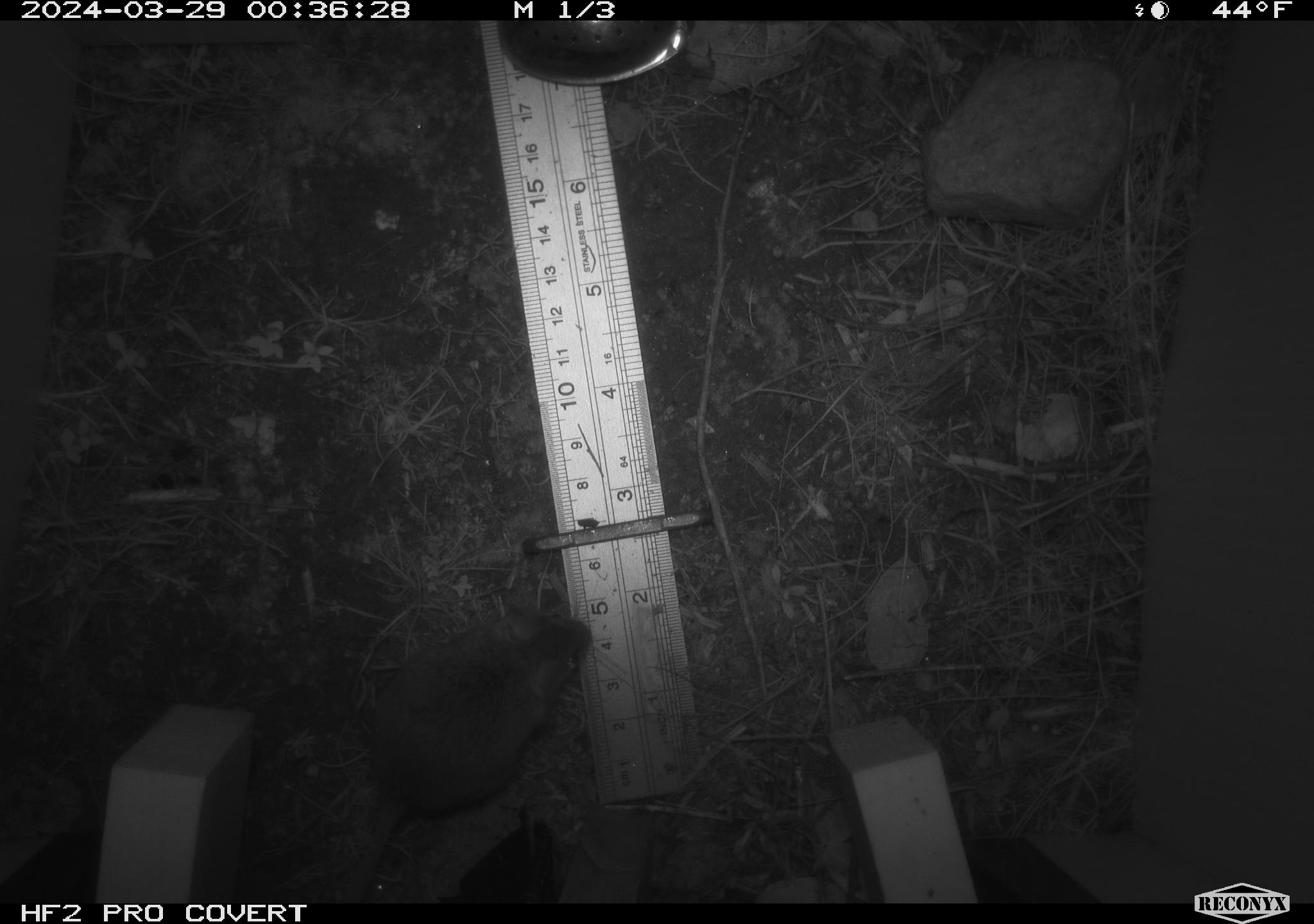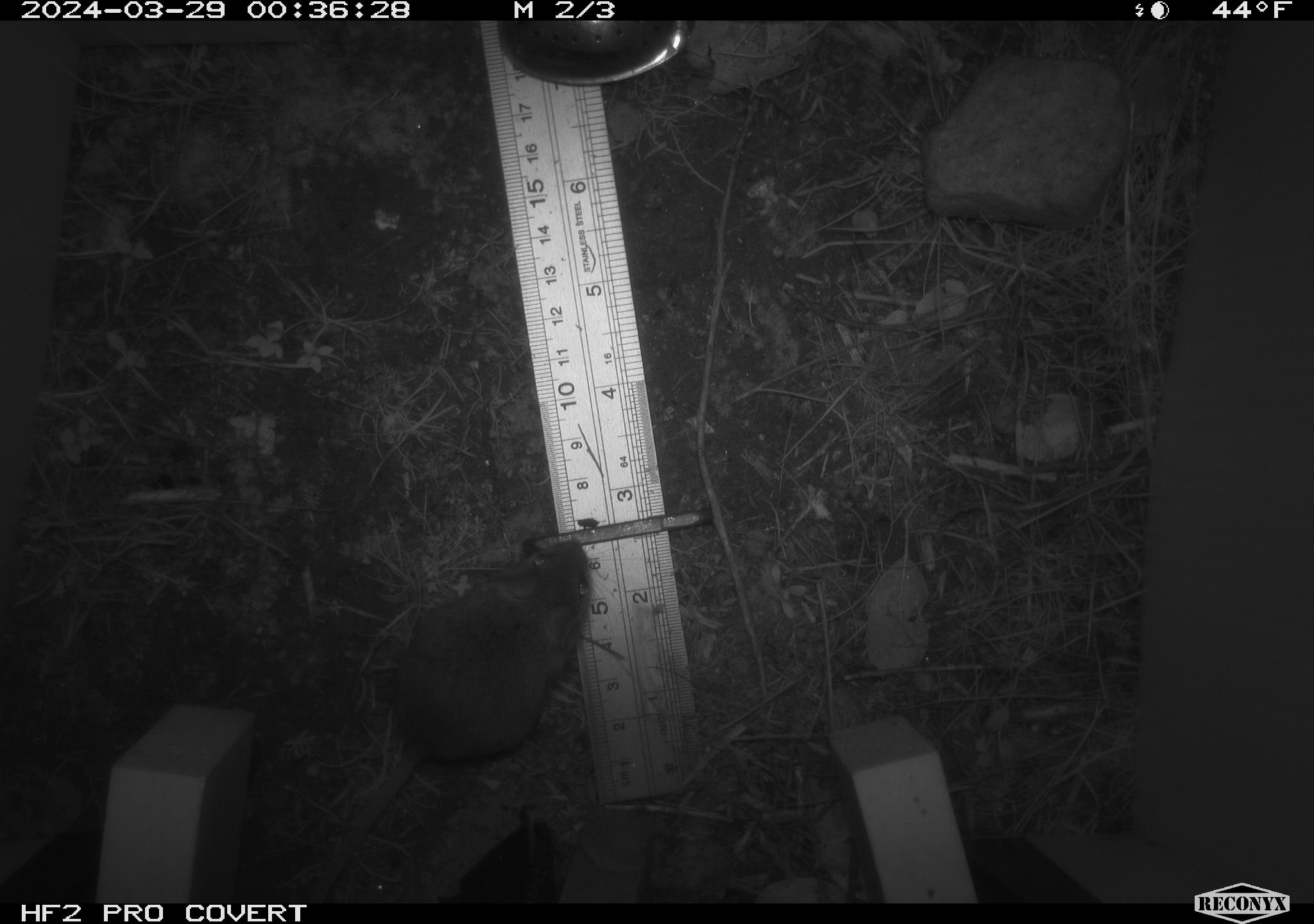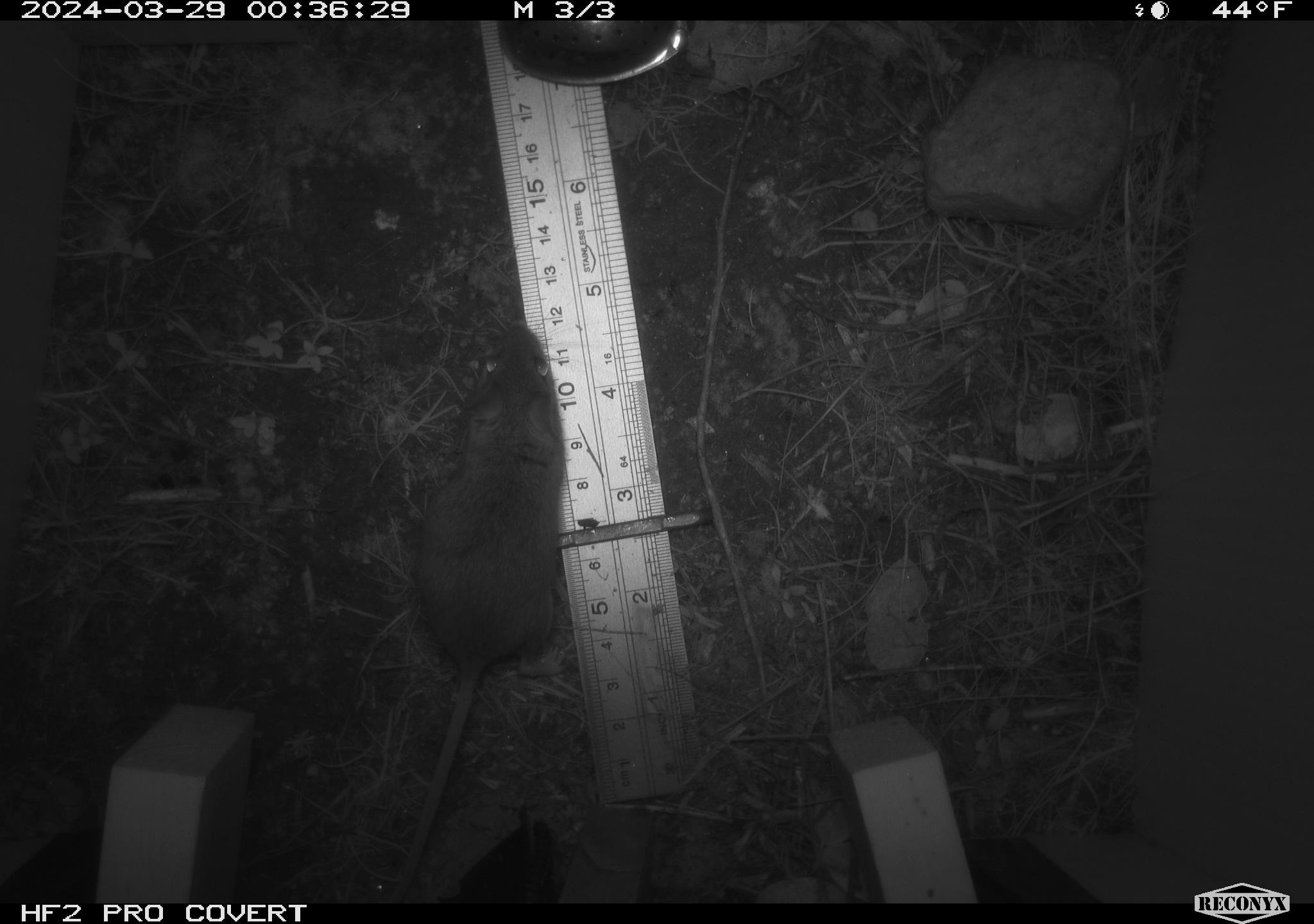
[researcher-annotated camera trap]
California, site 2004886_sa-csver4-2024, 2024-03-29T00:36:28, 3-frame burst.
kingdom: Animalia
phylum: Chordata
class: Mammalia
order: Rodentia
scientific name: Rodentia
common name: mouse species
Mouse species (Rodentia).